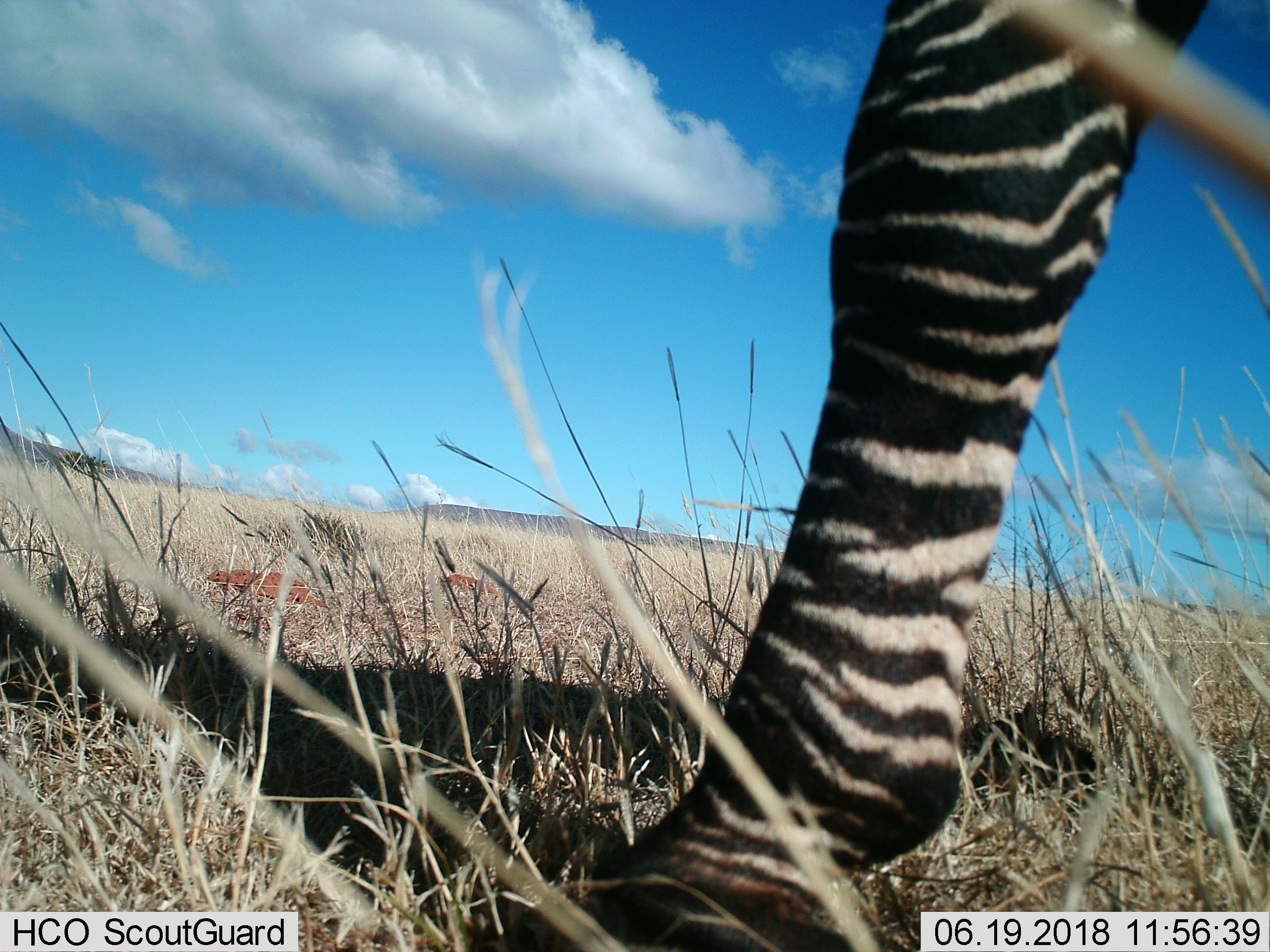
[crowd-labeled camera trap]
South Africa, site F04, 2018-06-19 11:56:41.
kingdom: Animalia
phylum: Chordata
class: Mammalia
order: Perissodactyla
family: Equidae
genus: Equus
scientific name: Equus zebra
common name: mountain zebra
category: zebramountain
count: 1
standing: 100%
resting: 0%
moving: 0%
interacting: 0%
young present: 0%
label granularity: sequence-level